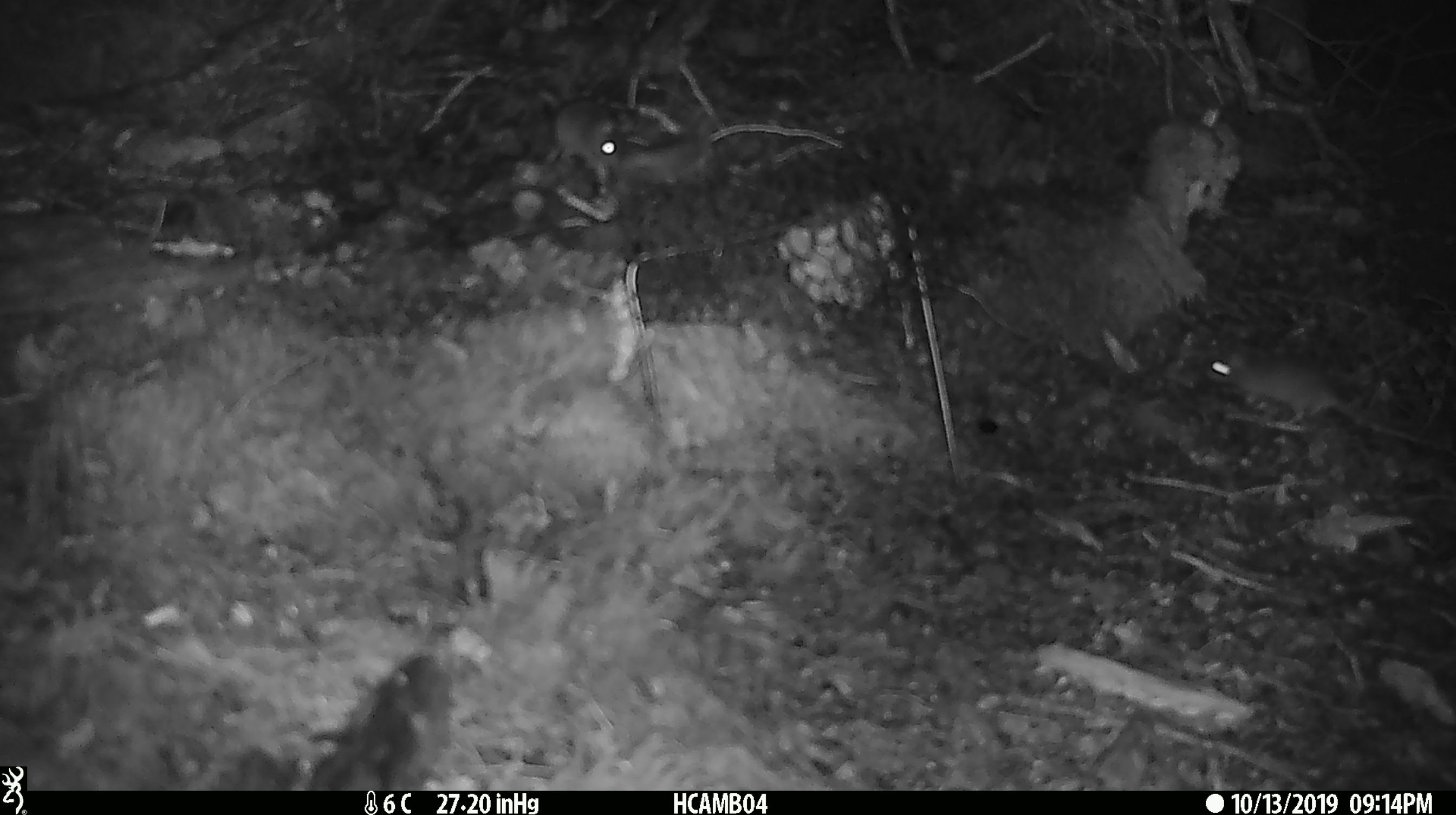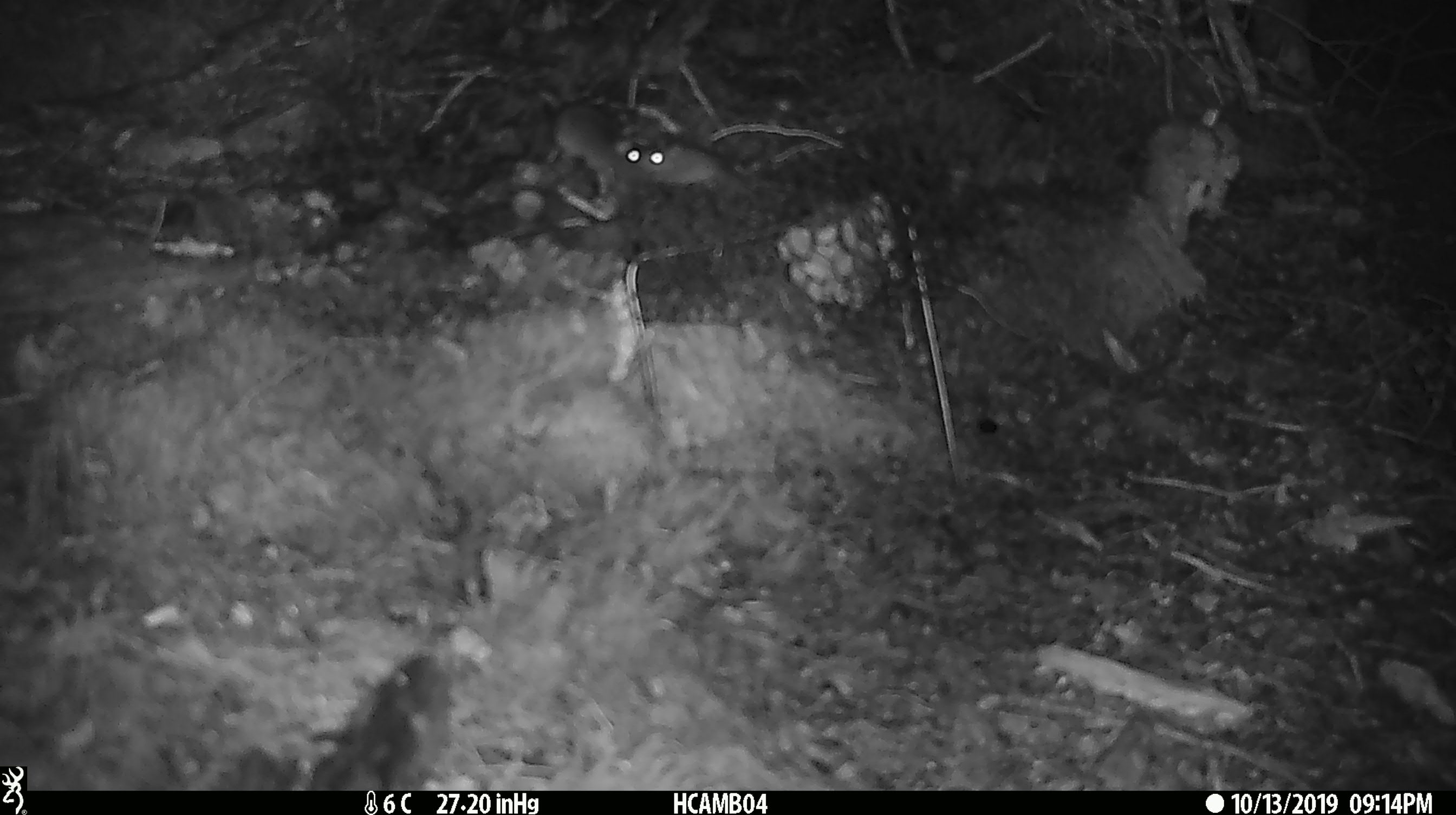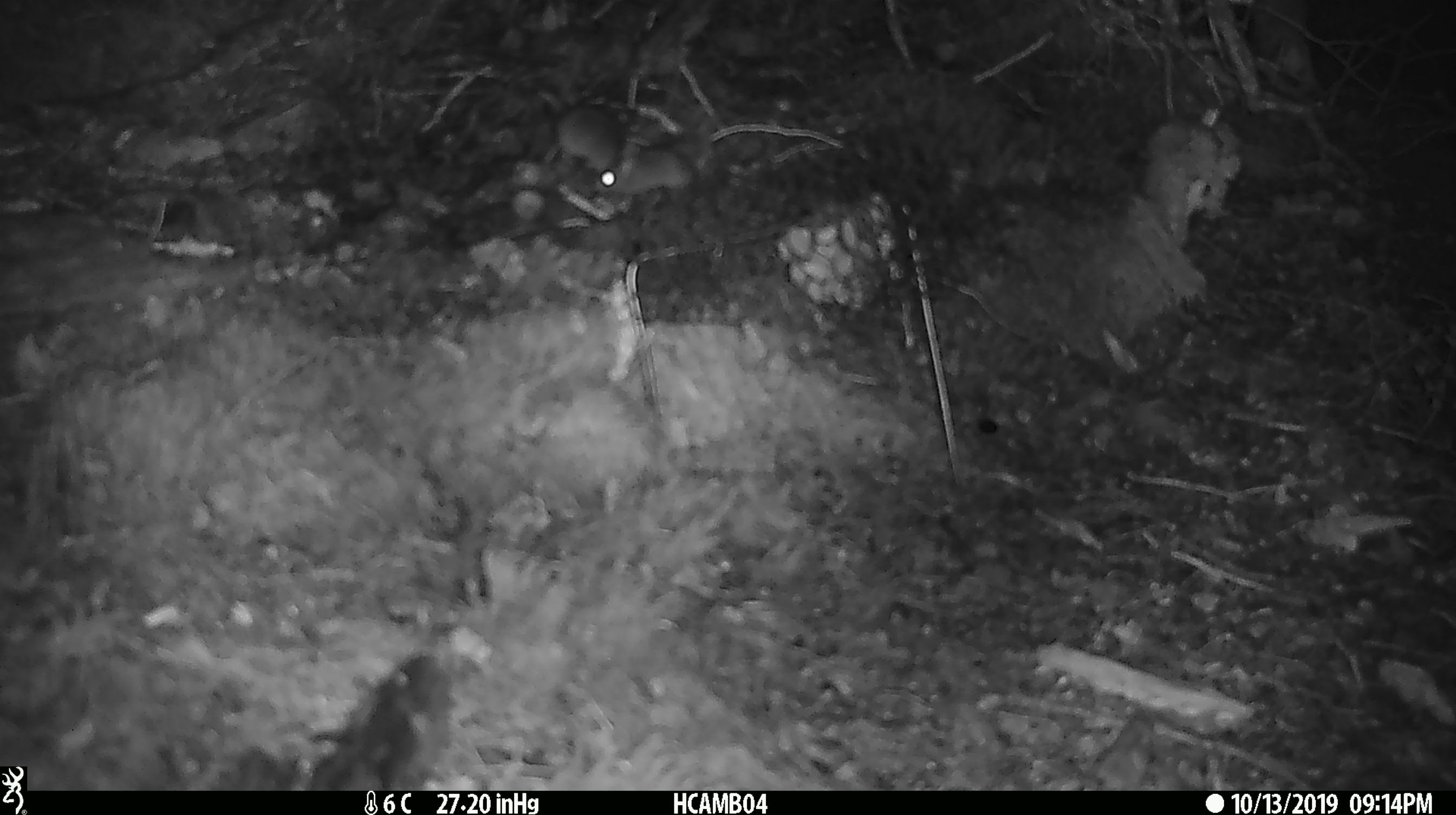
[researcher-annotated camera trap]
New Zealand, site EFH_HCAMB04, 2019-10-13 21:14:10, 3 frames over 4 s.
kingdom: Animalia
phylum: Chordata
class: Mammalia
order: Rodentia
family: Muridae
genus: Mus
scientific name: Mus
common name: mouse